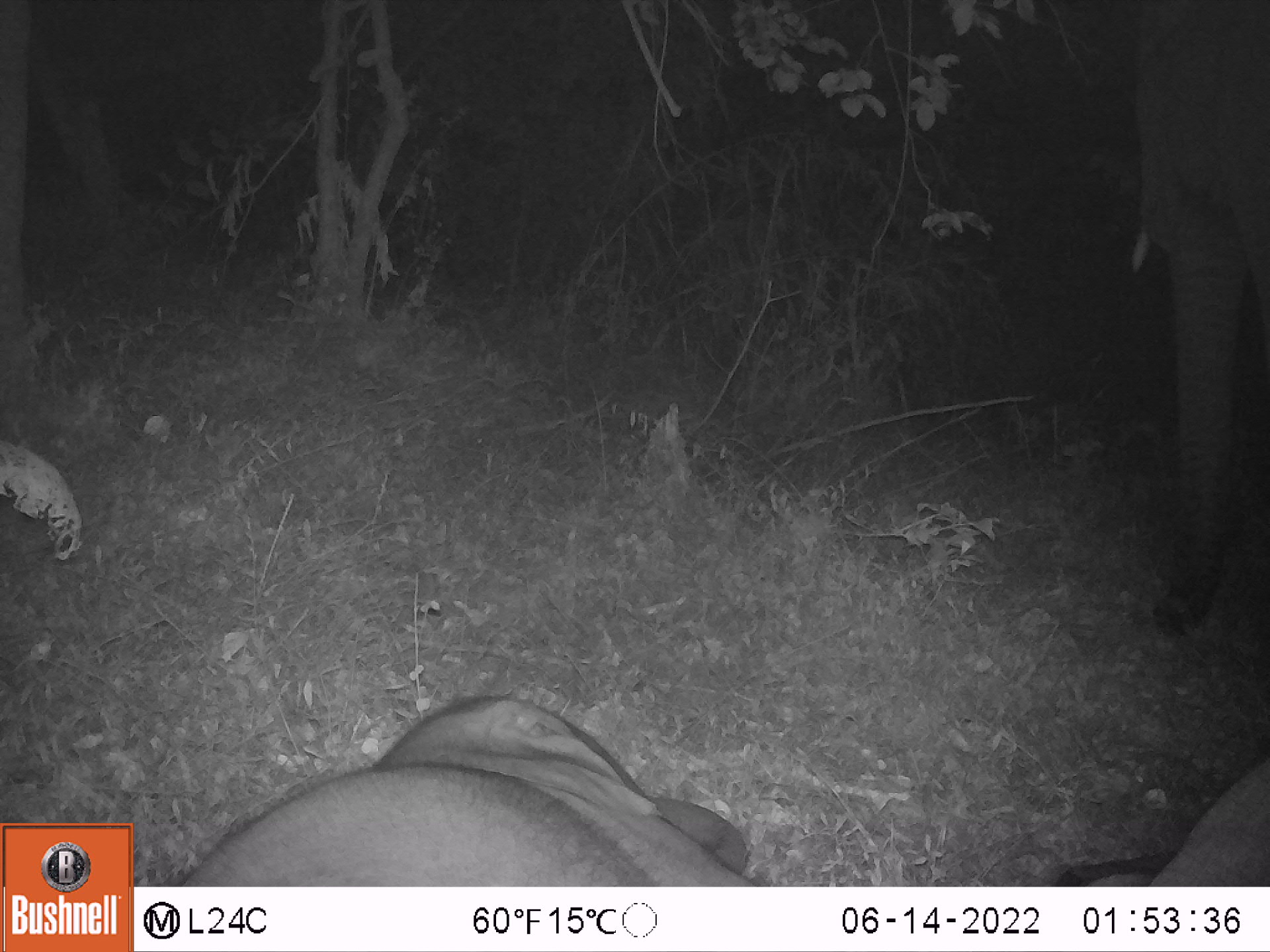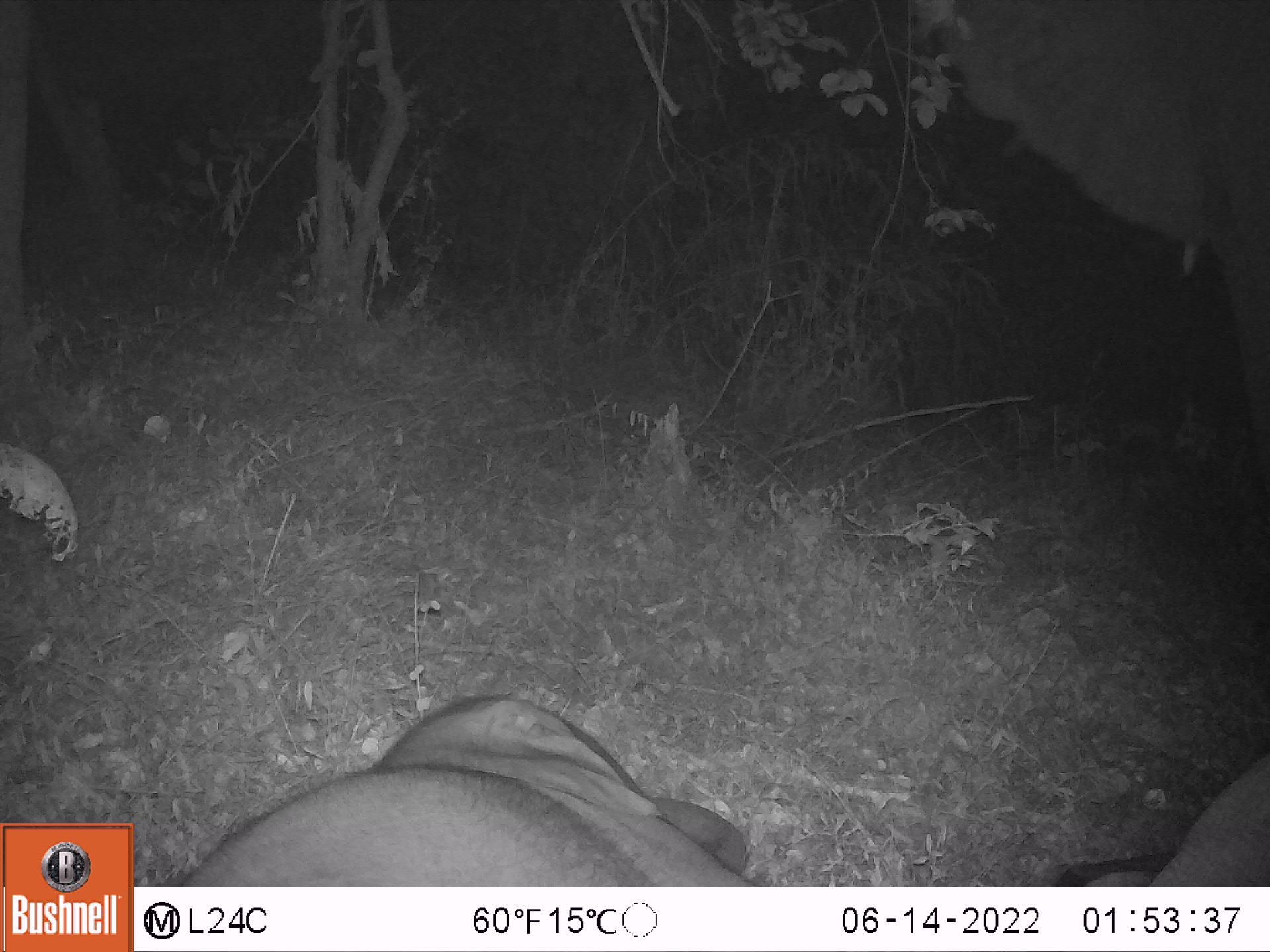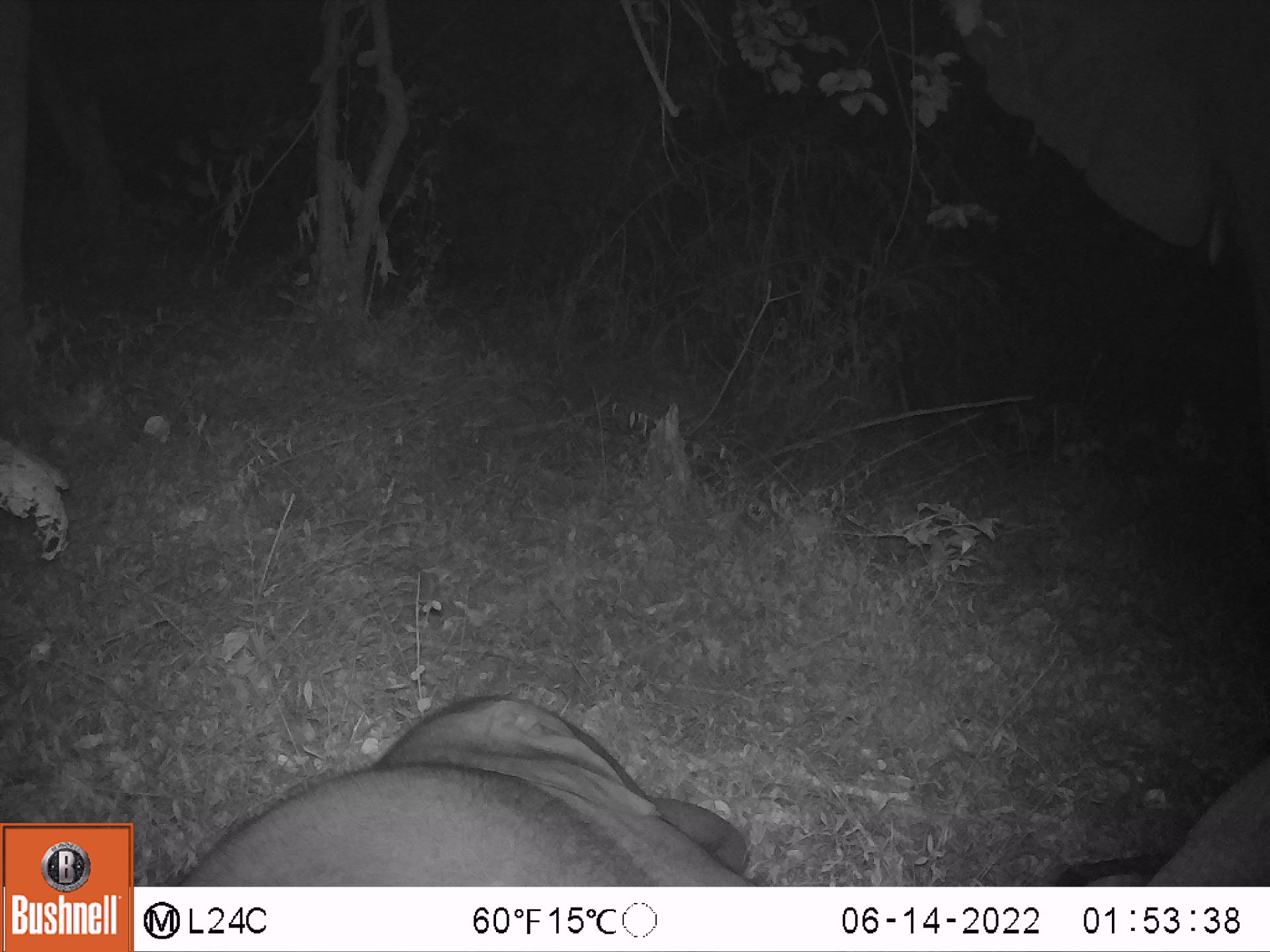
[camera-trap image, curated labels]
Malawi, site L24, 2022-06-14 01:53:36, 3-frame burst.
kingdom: Animalia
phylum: Chordata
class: Mammalia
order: Proboscidea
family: Elephantidae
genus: Loxodonta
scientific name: Loxodonta africana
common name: african savanna elephant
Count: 2.